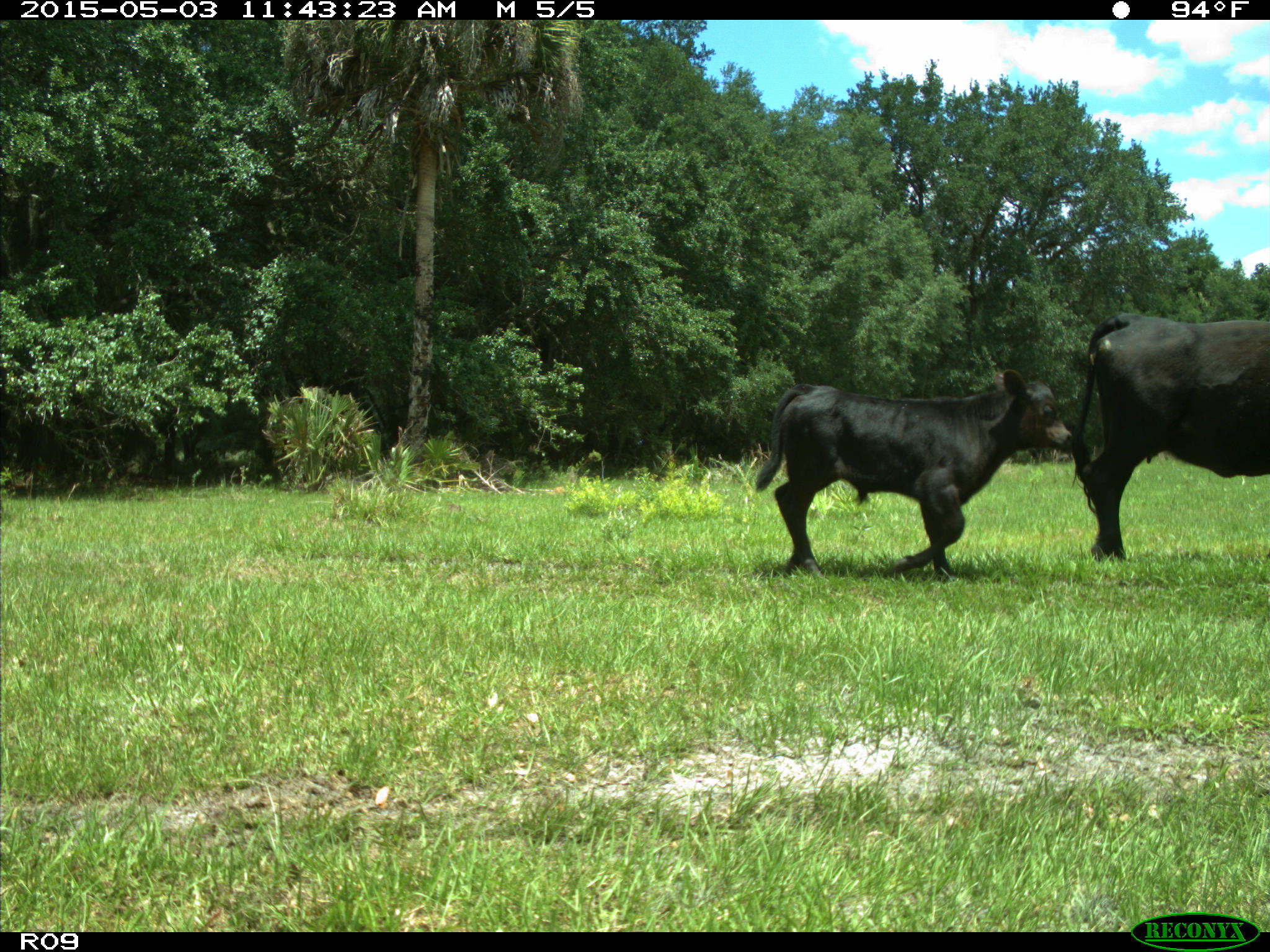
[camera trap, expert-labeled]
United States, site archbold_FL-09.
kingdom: Animalia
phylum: Chordata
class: Mammalia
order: Artiodactyla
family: Bovidae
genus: Bos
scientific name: Bos taurus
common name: domestic cow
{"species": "Bos taurus (domestic cow)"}